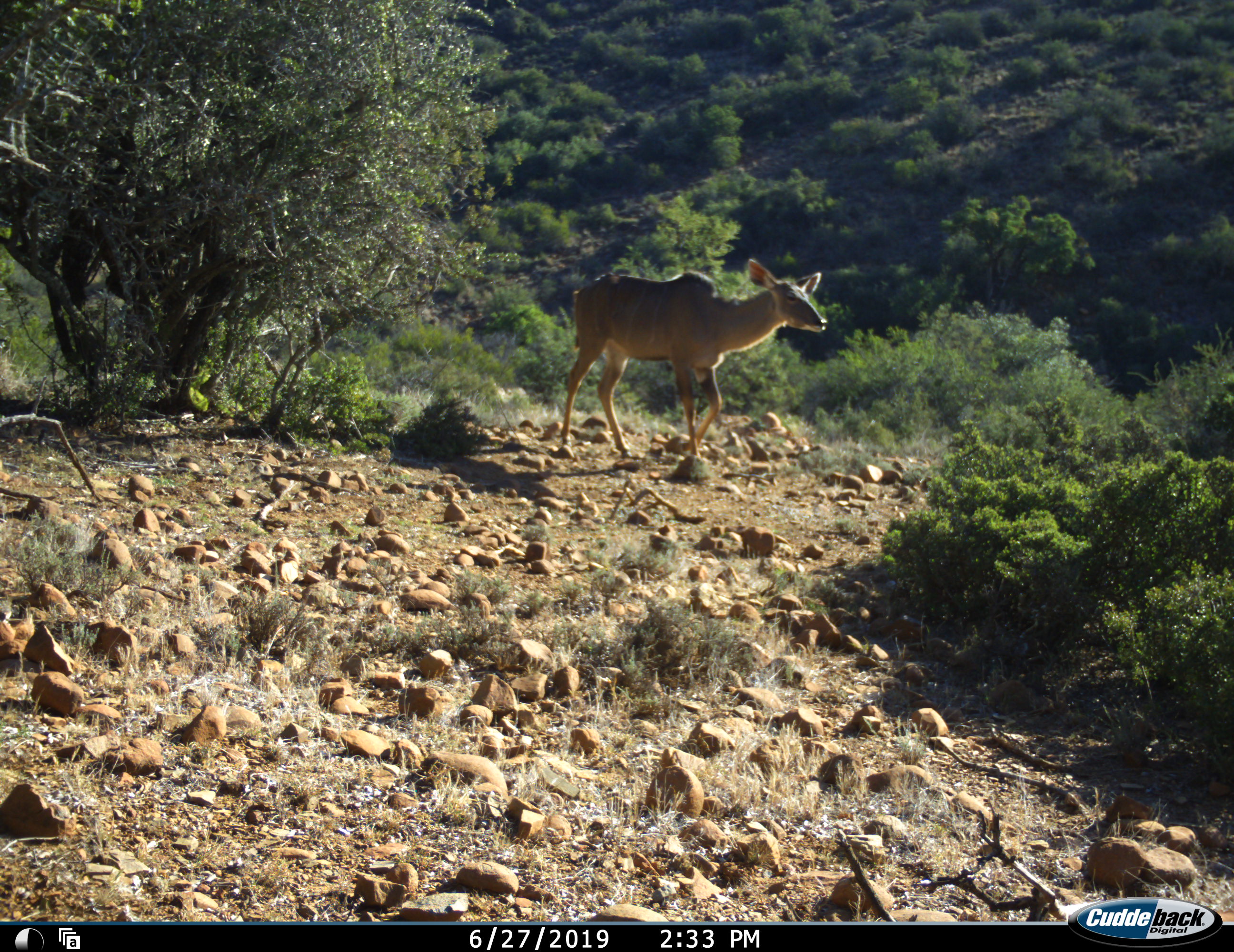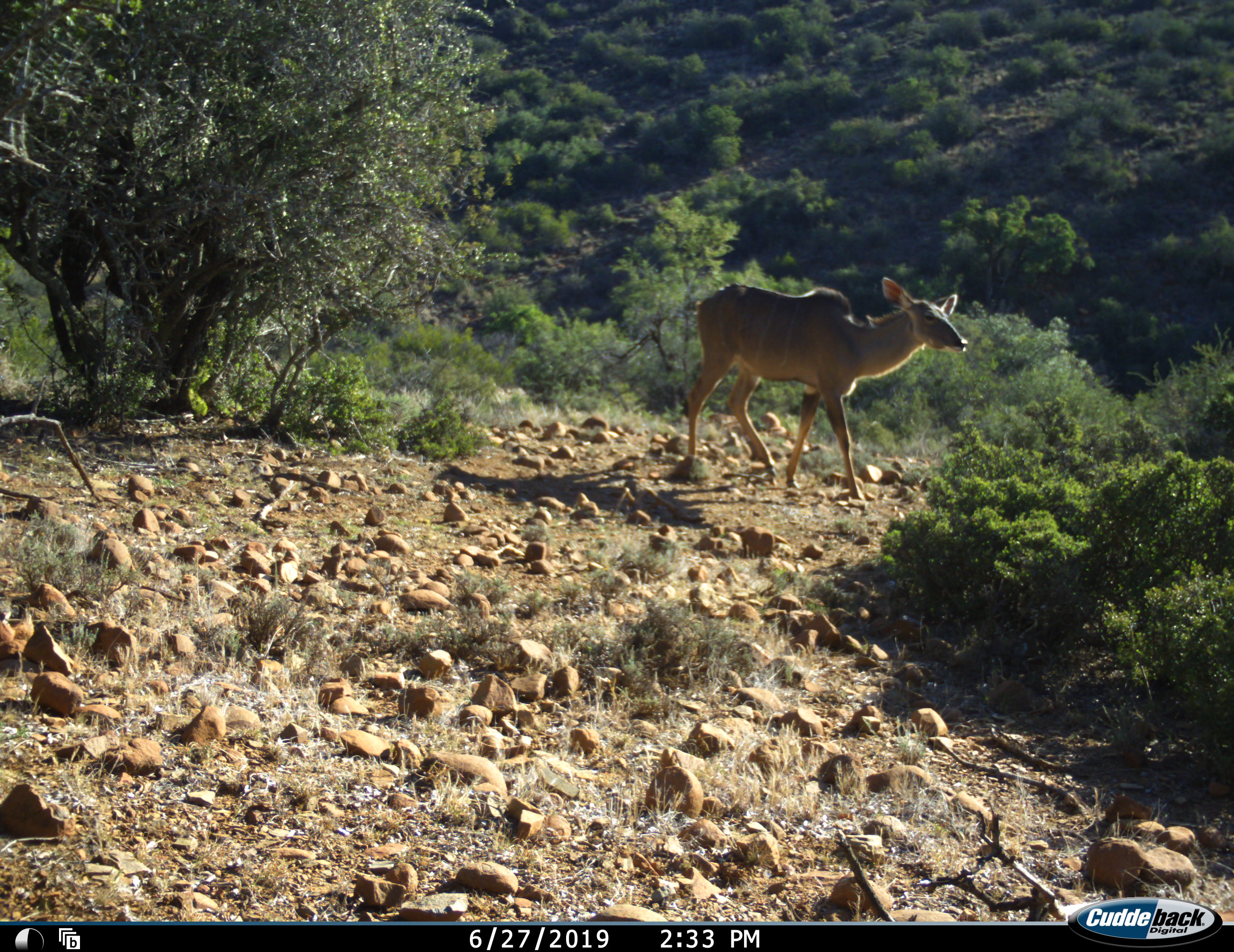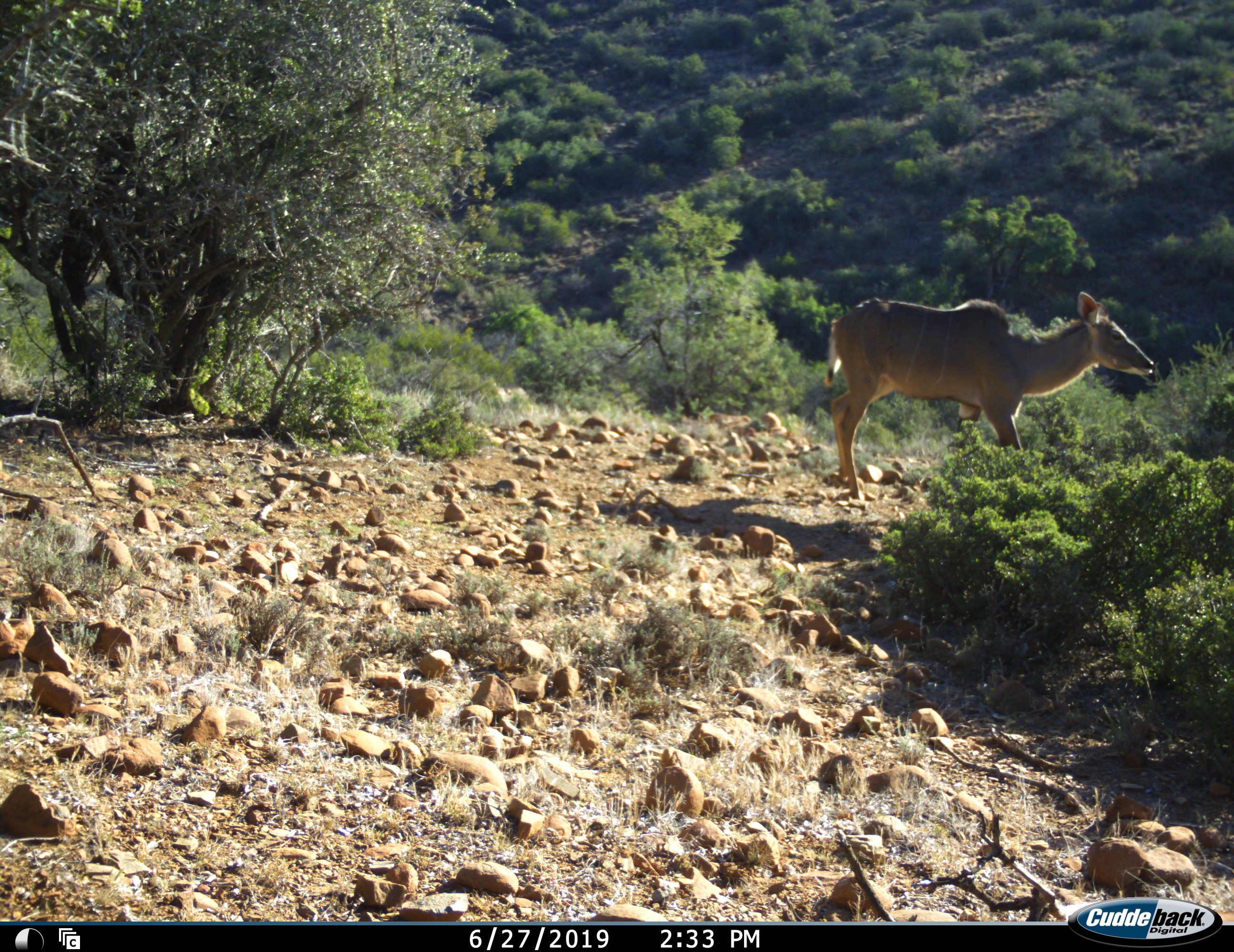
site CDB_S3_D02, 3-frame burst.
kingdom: Animalia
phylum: Chordata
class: Mammalia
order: Artiodactyla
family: Bovidae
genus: Tragelaphus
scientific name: Tragelaphus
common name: kudu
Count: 1.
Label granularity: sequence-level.